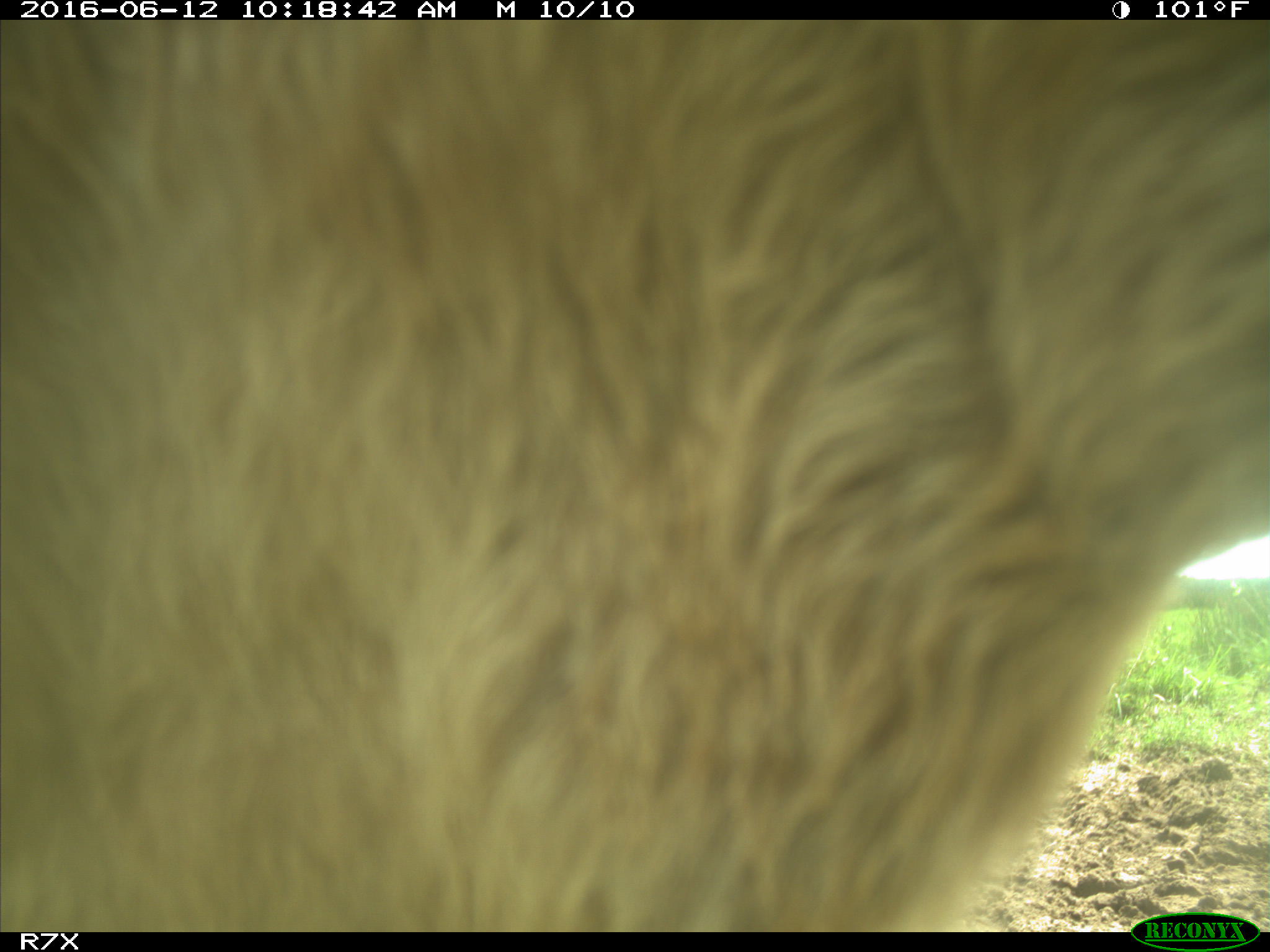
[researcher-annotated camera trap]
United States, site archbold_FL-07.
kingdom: Animalia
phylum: Chordata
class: Mammalia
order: Artiodactyla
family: Bovidae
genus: Bos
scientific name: Bos taurus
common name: domestic cow